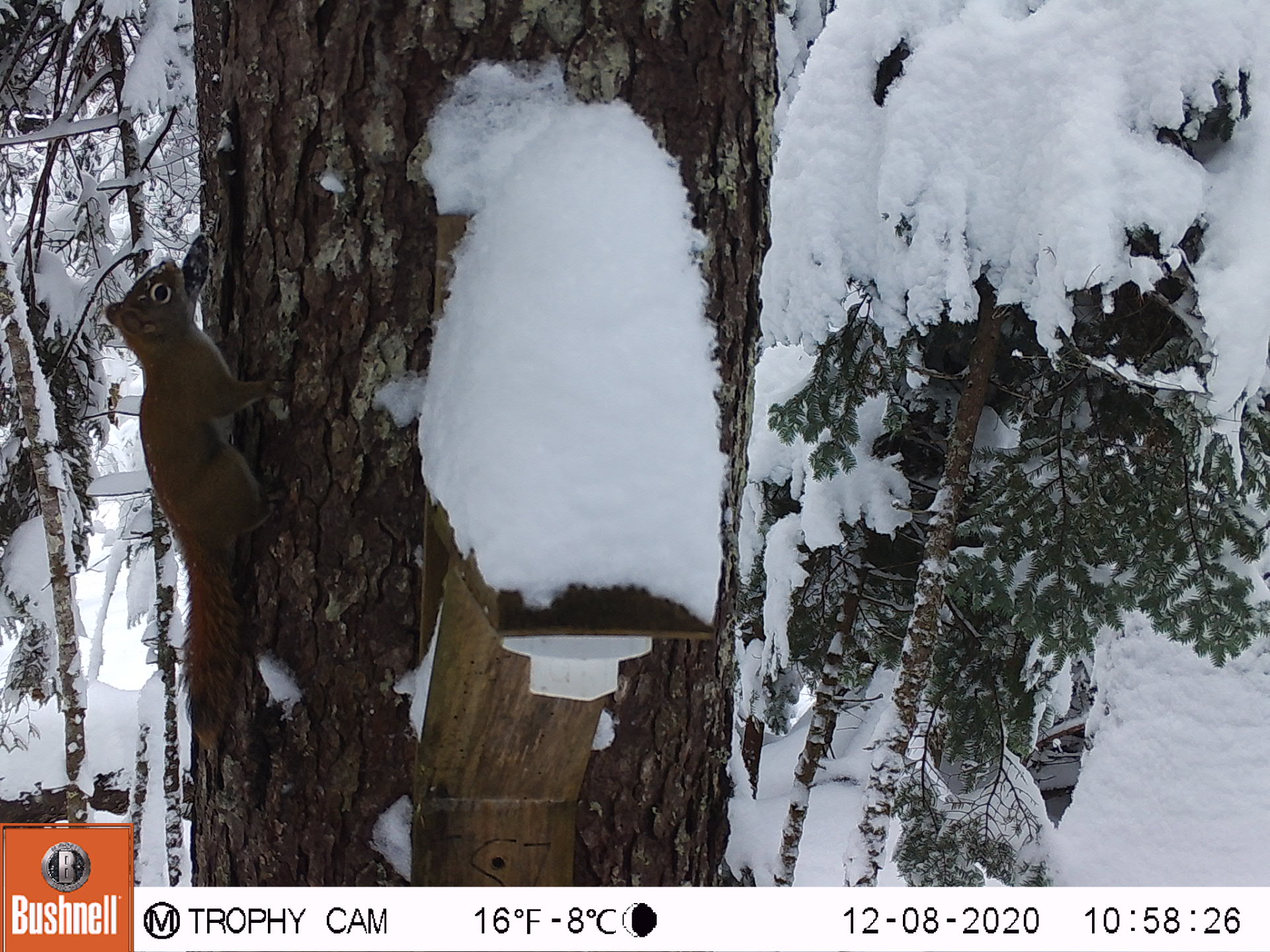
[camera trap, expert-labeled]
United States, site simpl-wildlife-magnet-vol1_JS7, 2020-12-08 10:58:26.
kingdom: Animalia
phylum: Chordata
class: Mammalia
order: Rodentia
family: Sciuridae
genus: Tamiasciurus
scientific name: Tamiasciurus hudsonicus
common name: red squirrel